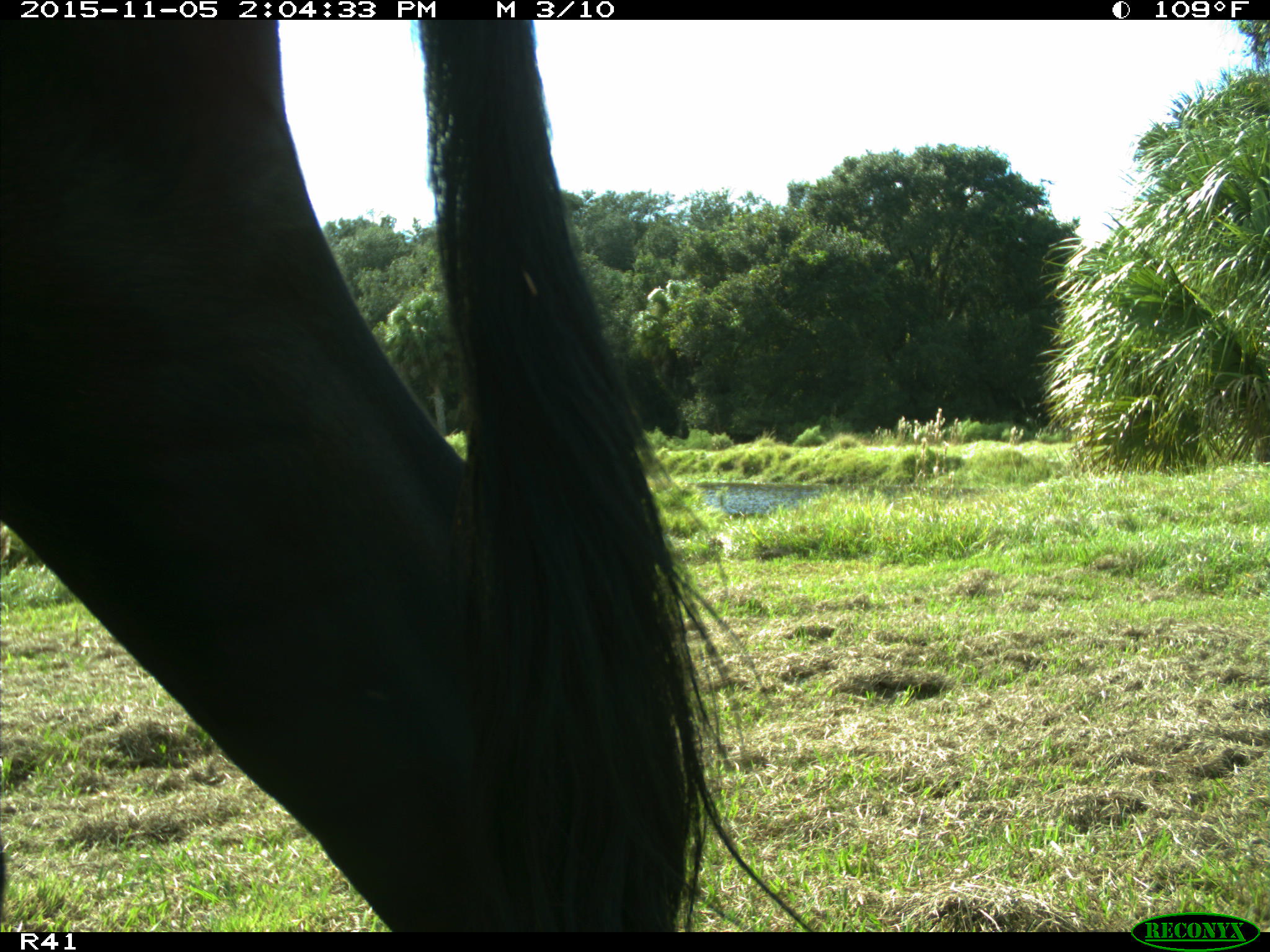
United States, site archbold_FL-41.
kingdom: Animalia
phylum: Chordata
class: Mammalia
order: Artiodactyla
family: Bovidae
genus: Bos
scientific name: Bos taurus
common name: domestic cow